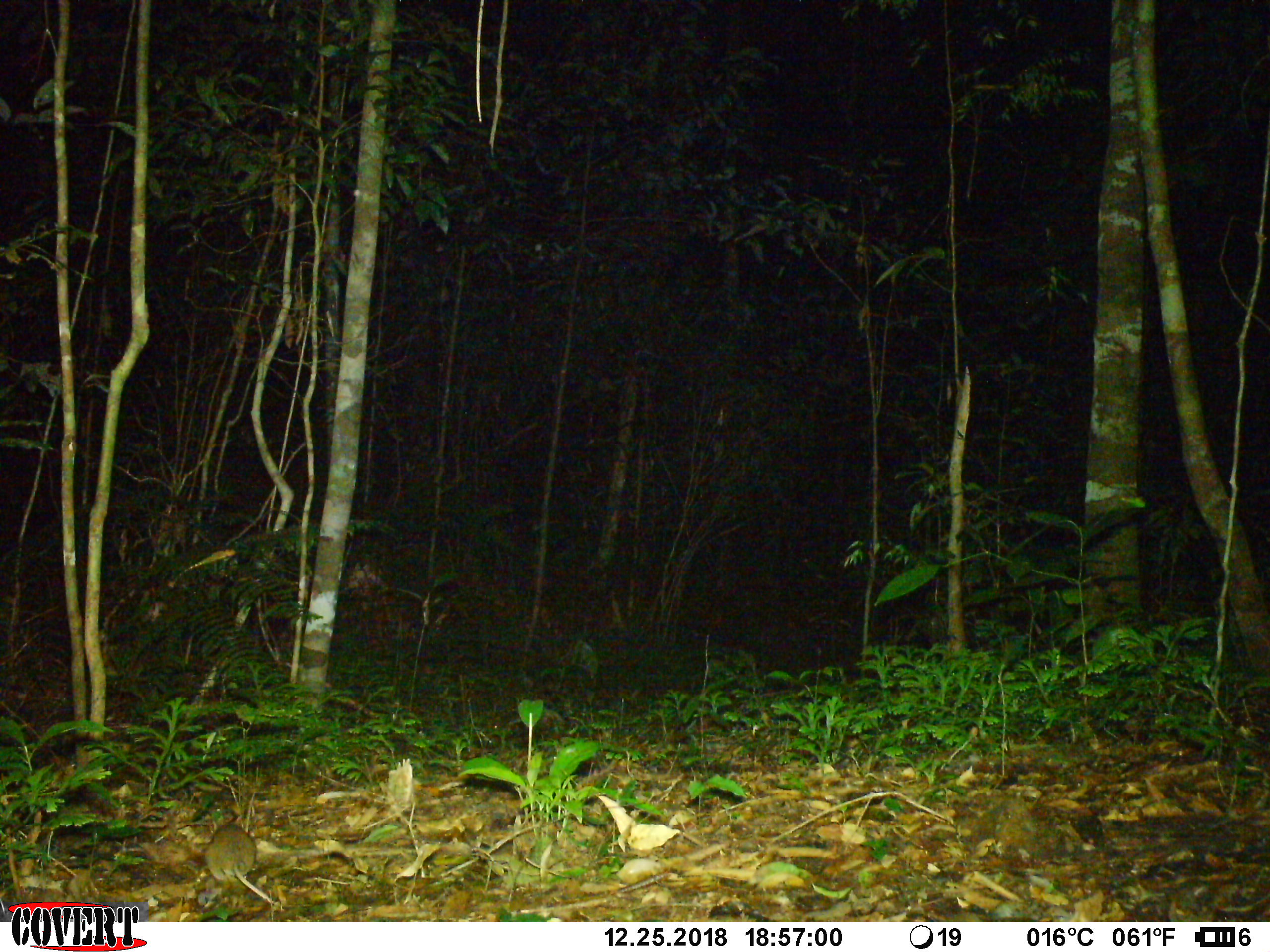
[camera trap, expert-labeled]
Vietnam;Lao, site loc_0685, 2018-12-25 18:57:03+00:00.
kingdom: Animalia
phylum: Chordata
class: Mammalia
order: Rodentia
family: Muridae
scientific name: Muridae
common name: old-world mice and rats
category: unidentified murid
Unidentified murid (old-world mice and rats) (Muridae). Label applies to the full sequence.